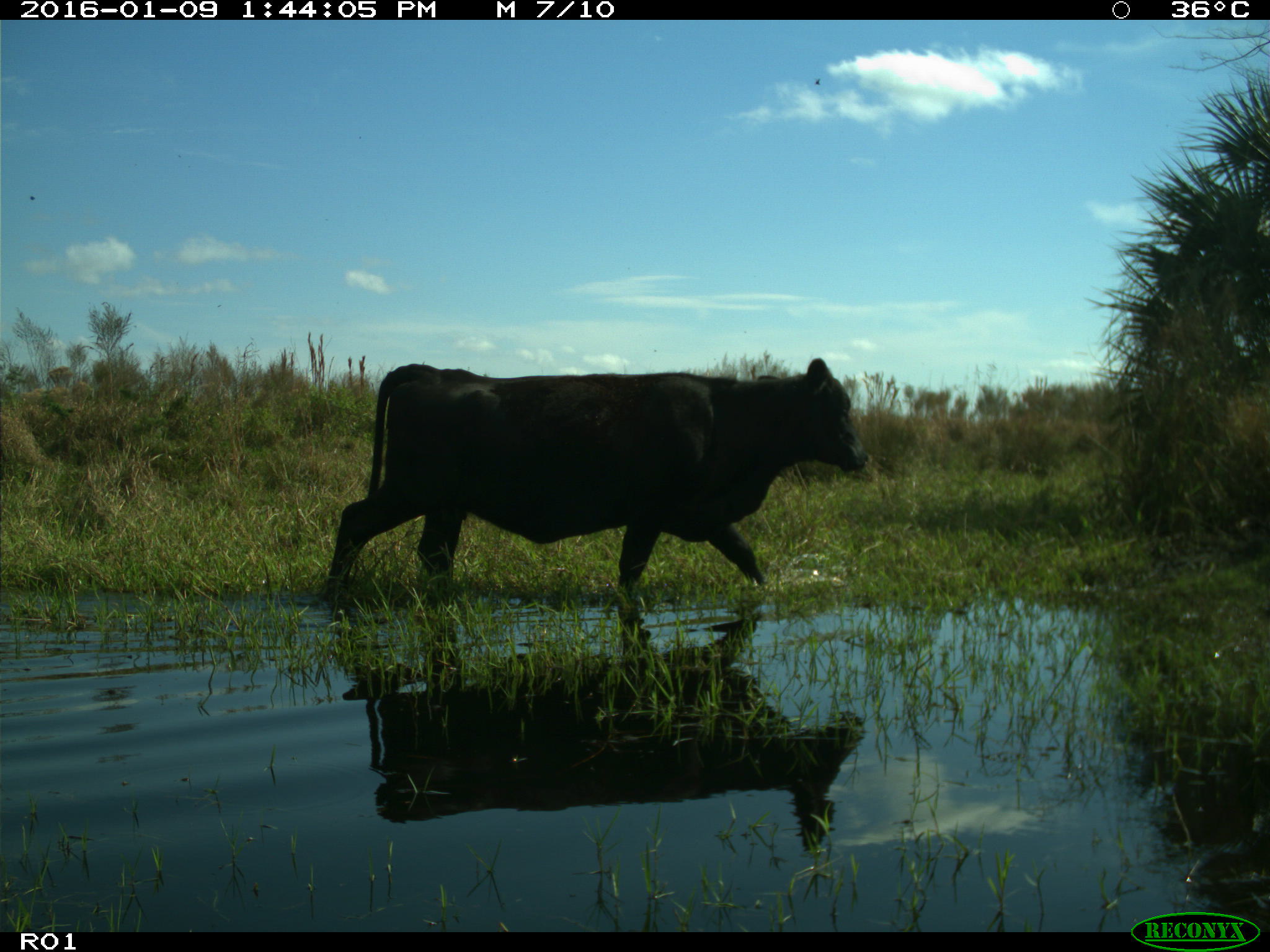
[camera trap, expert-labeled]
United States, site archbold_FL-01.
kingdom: Animalia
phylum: Chordata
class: Mammalia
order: Artiodactyla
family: Bovidae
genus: Bos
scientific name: Bos taurus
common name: domestic cow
Bos taurus (domestic cow).